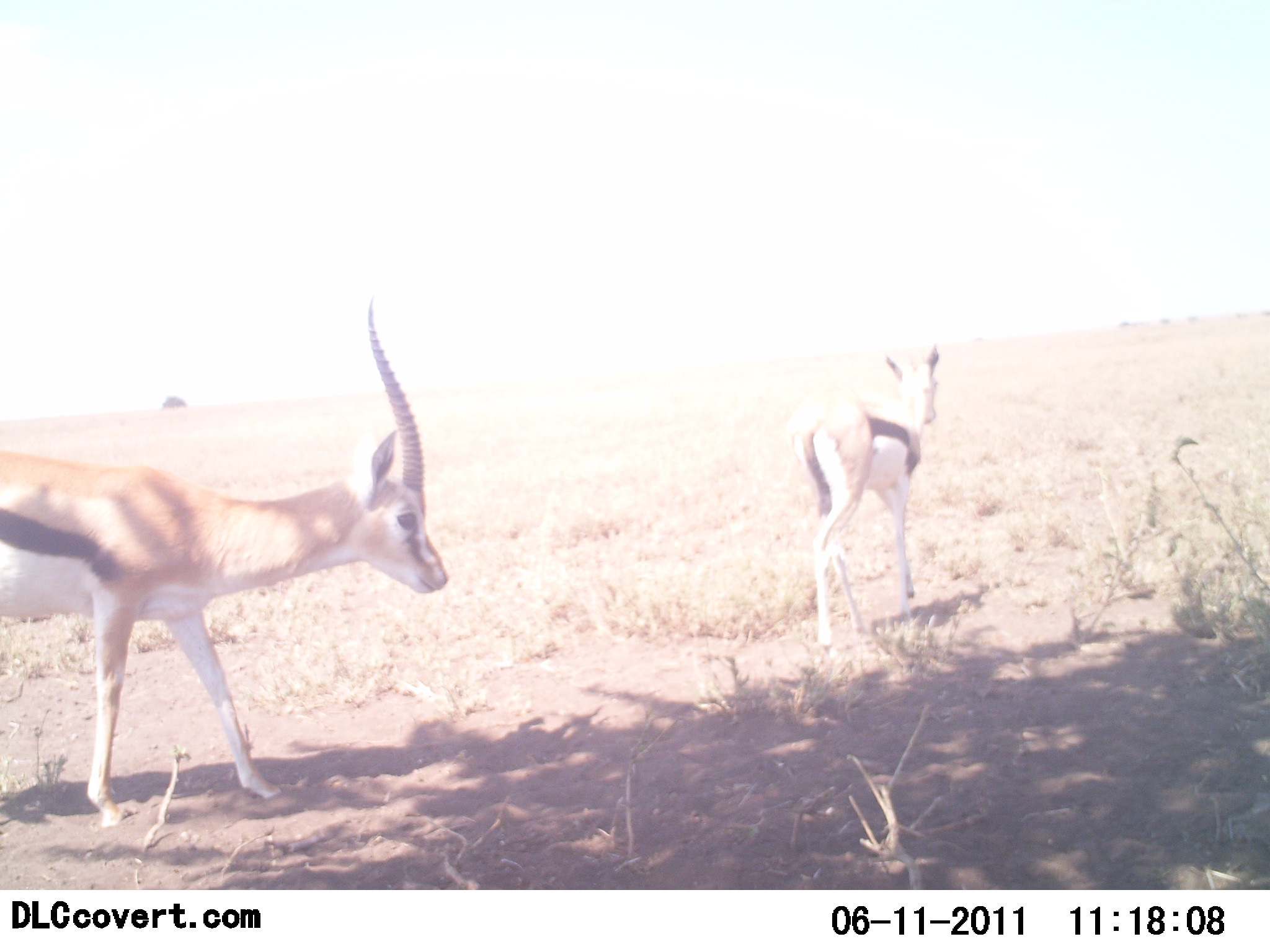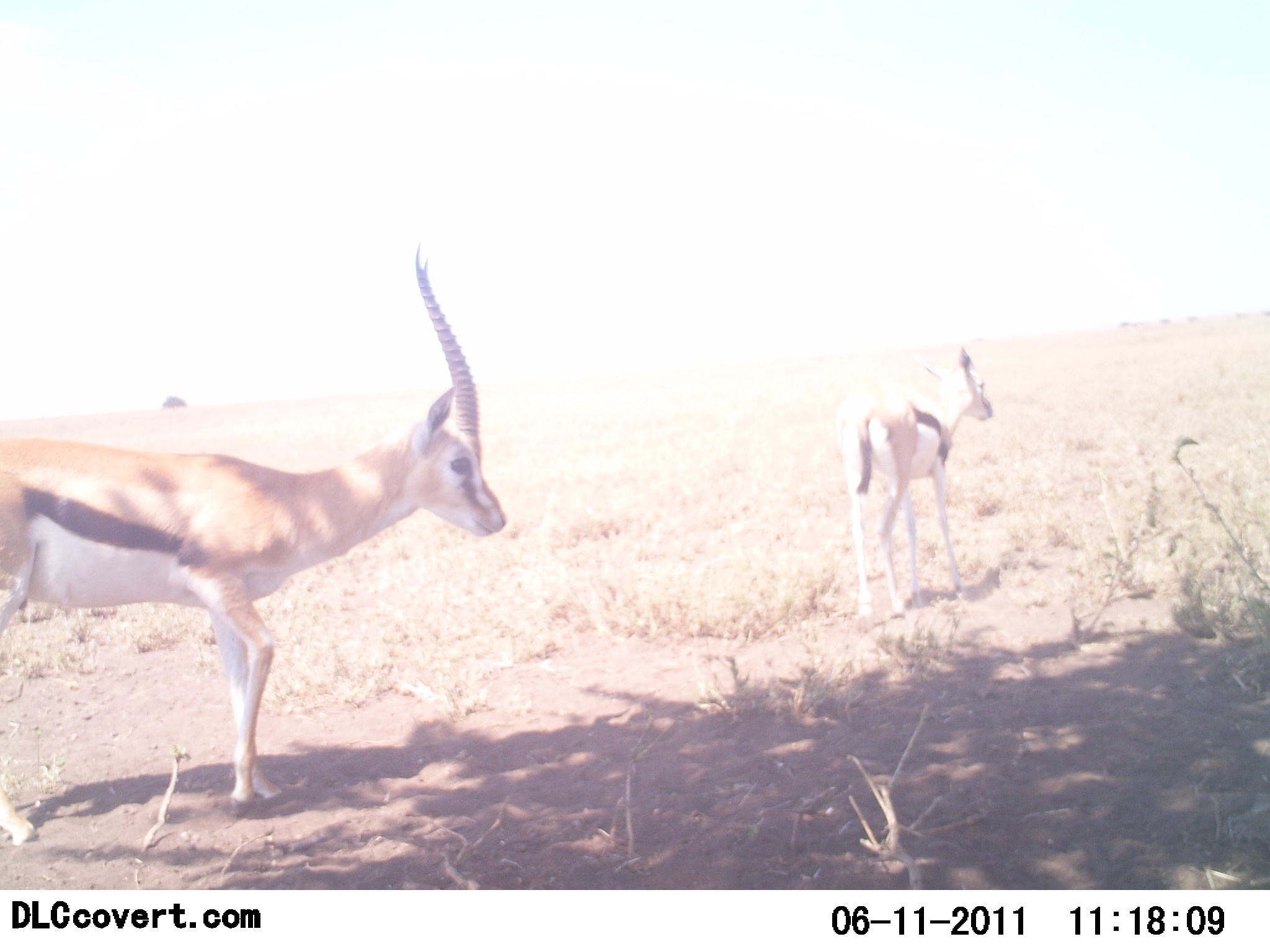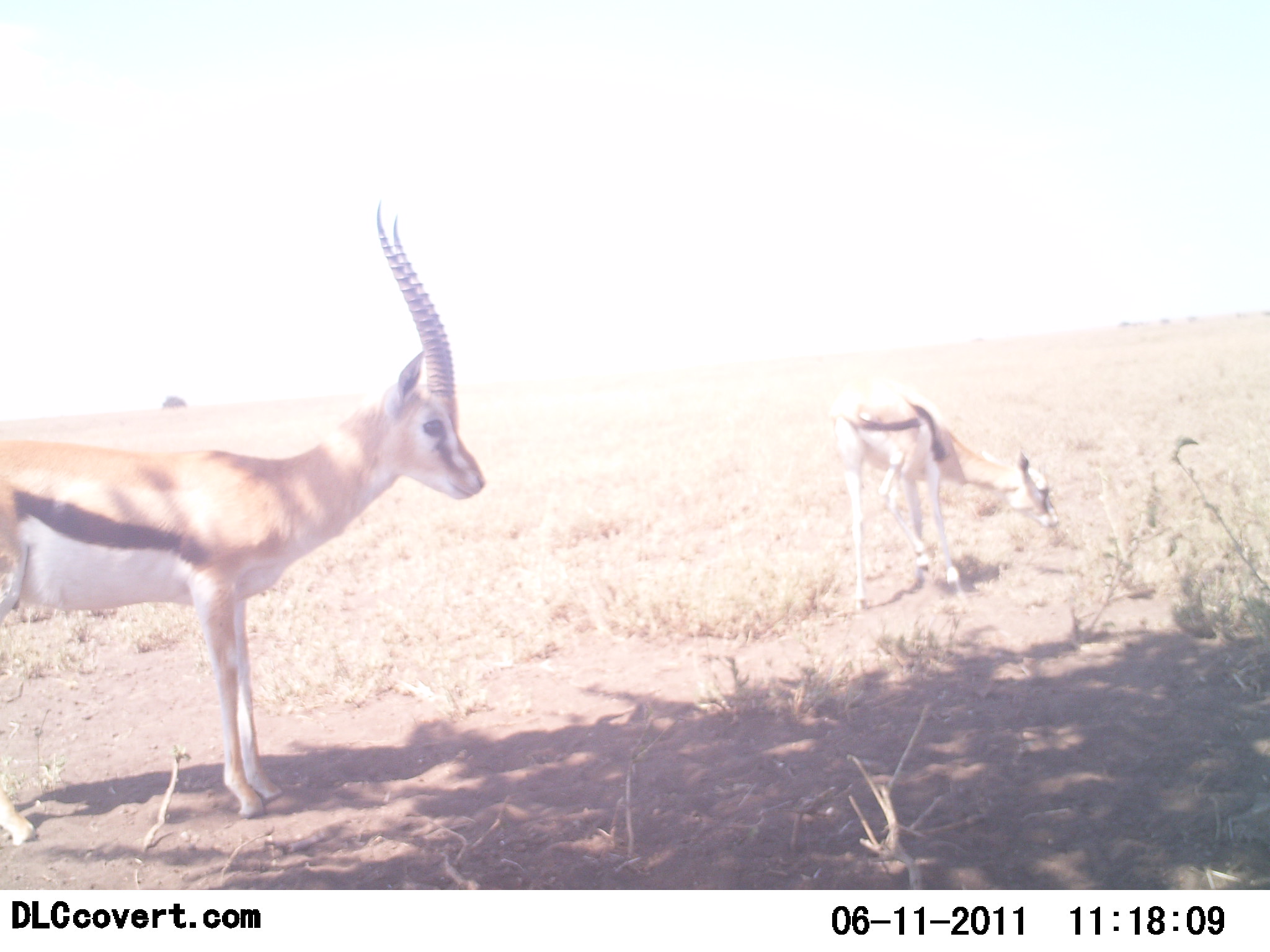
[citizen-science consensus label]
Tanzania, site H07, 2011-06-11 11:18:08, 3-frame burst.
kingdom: Animalia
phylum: Chordata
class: Mammalia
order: Artiodactyla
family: Bovidae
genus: Eudorcas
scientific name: Eudorcas thomsonii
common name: thomson's gazelle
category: gazellethomsons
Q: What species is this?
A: Gazellethomsons (thomson's gazelle) (Eudorcas thomsonii).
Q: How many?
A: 2.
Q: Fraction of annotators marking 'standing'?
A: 70%.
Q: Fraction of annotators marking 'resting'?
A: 0%.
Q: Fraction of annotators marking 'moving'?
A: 50%.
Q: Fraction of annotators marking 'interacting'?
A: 0%.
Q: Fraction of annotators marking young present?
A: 20%.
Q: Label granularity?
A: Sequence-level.